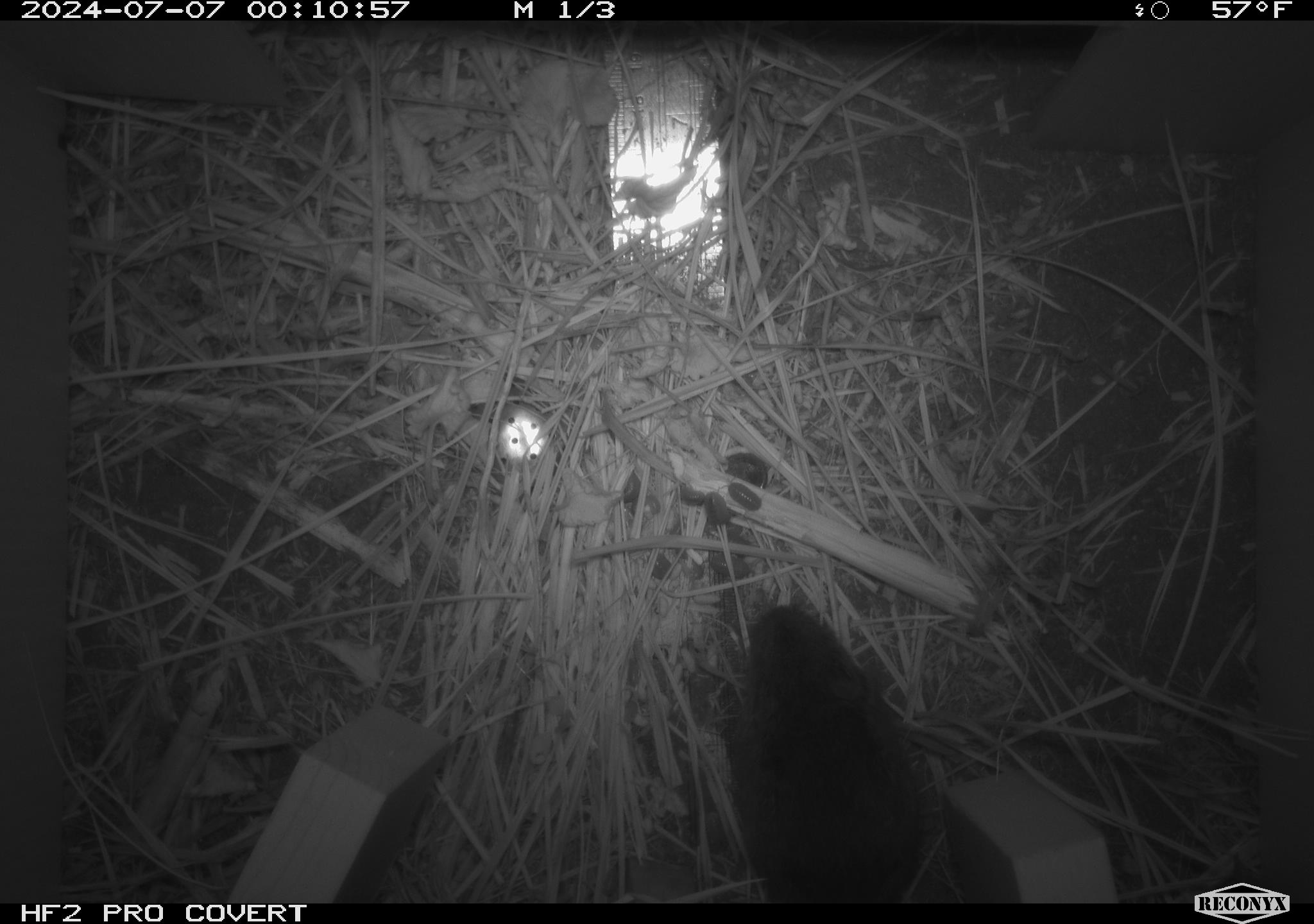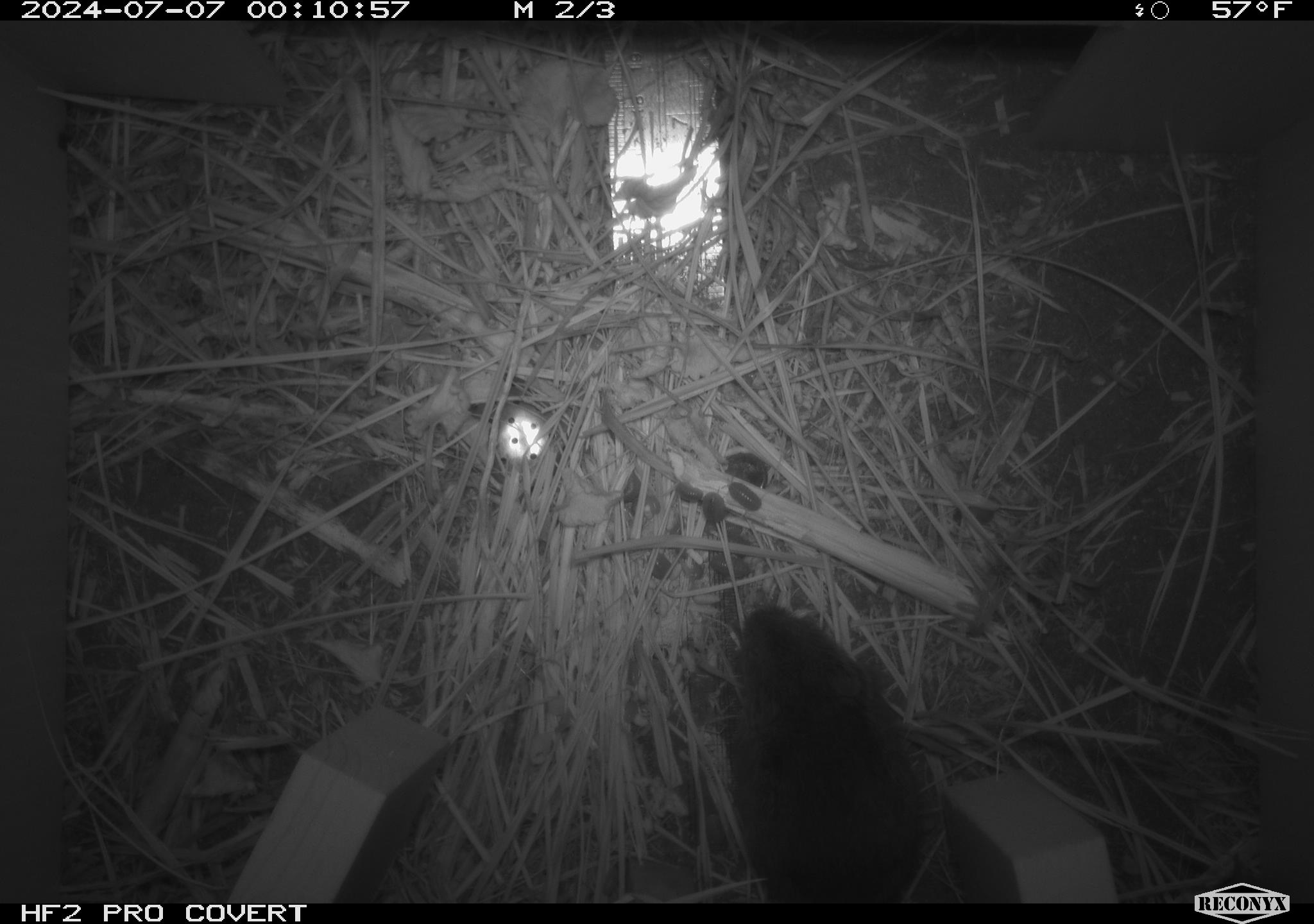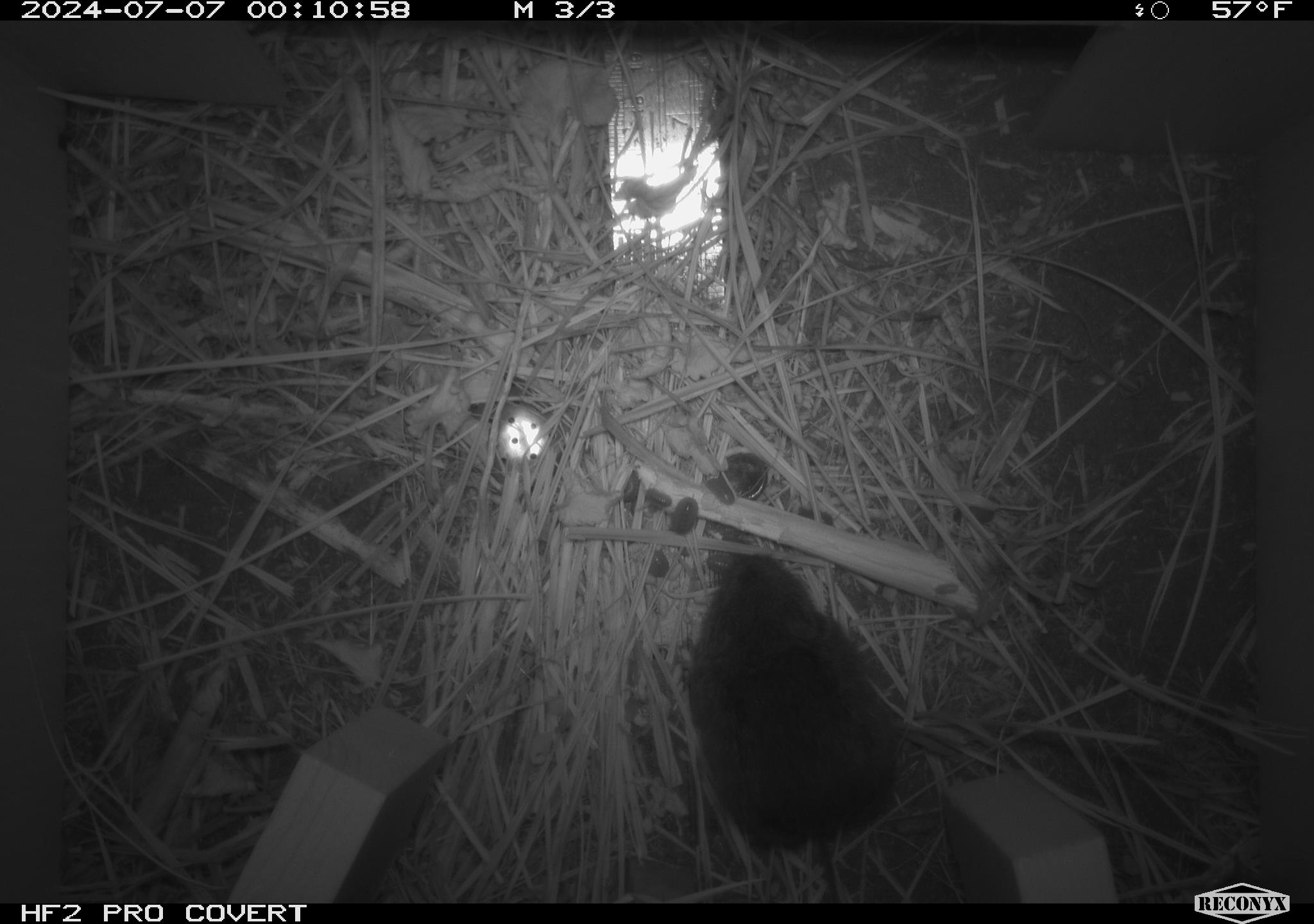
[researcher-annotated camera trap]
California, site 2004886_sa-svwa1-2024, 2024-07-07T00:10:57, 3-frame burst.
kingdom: Animalia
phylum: Chordata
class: Mammalia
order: Rodentia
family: Cricetidae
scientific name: Arvicolinae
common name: voles, lemmings, and muskrats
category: arvicolinae subfamily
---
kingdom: Animalia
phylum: Arthropoda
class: Malacostraca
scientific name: Malacostraca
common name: amphipods, crabs, isopods, krill, lobsters and shrimps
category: malacostracan